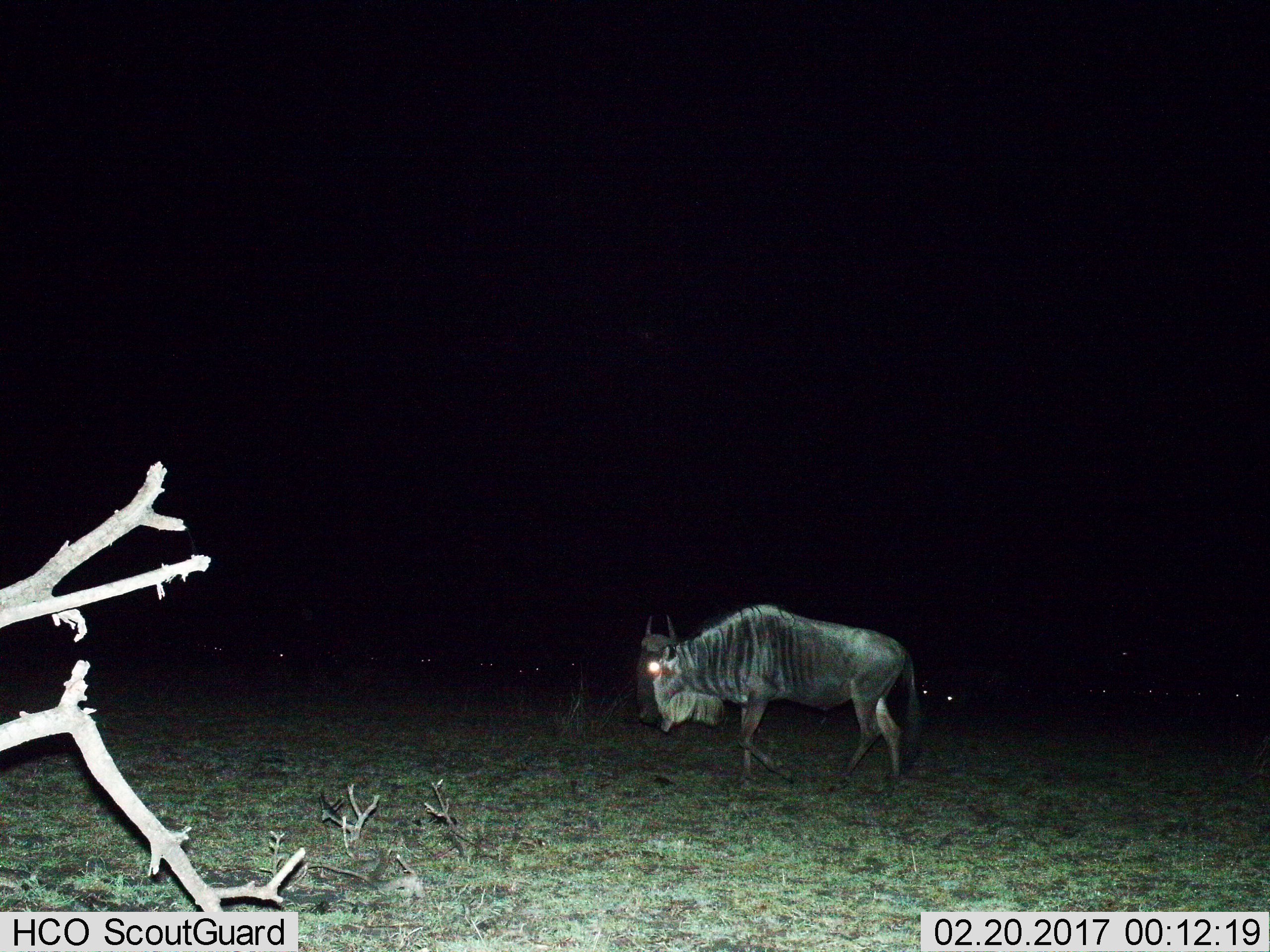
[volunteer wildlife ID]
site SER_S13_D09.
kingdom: Animalia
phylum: Chordata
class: Mammalia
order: Artiodactyla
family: Bovidae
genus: Connochaetes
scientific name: Connochaetes taurinus taurinus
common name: blue wildebeest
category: wildebeestblue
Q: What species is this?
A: Wildebeestblue (blue wildebeest) (Connochaetes taurinus taurinus).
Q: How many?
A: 1.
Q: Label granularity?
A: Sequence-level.